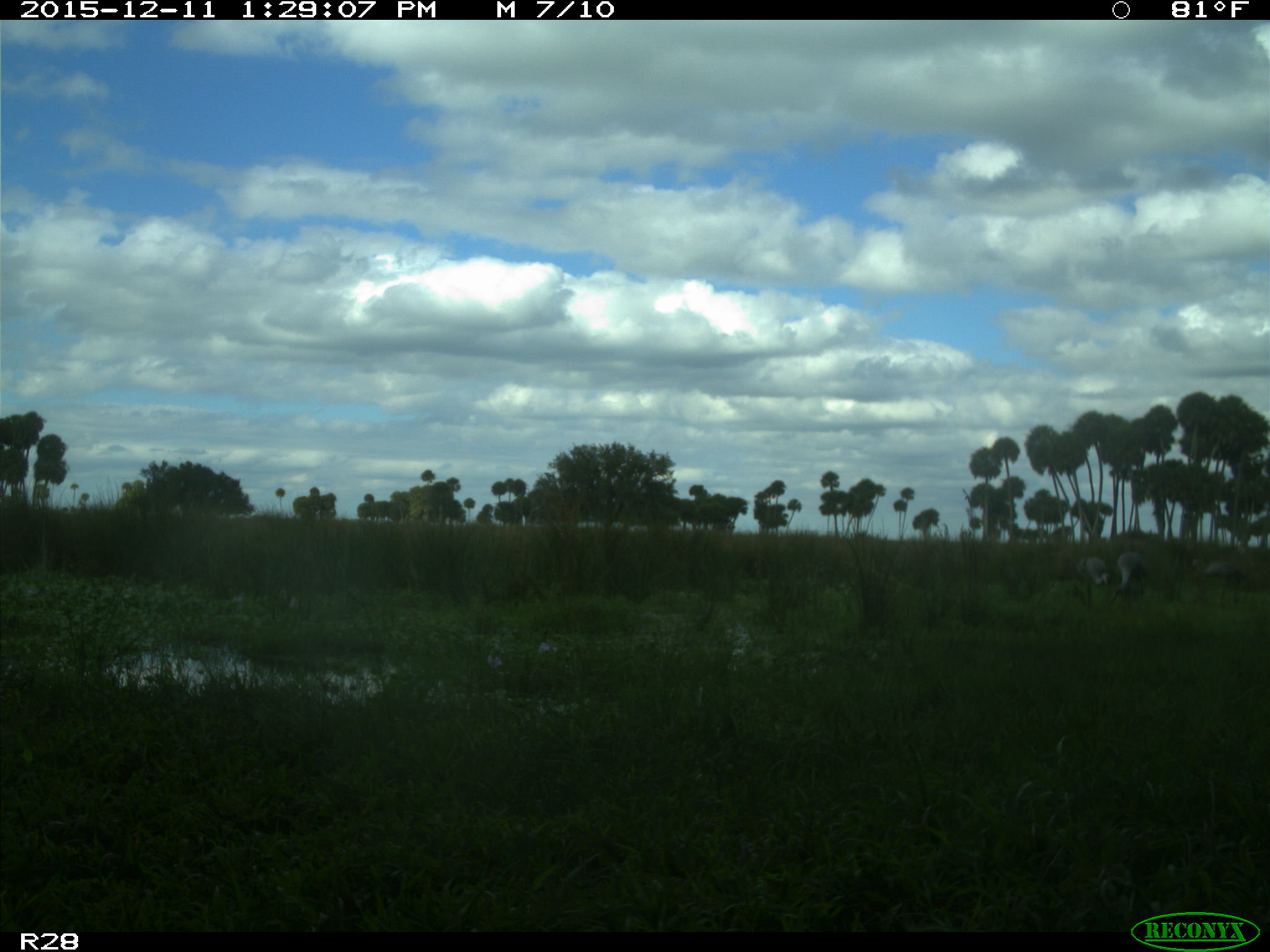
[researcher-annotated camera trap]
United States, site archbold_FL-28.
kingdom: Animalia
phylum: Chordata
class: Mammalia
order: Artiodactyla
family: Bovidae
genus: Bos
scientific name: Bos taurus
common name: domestic cow